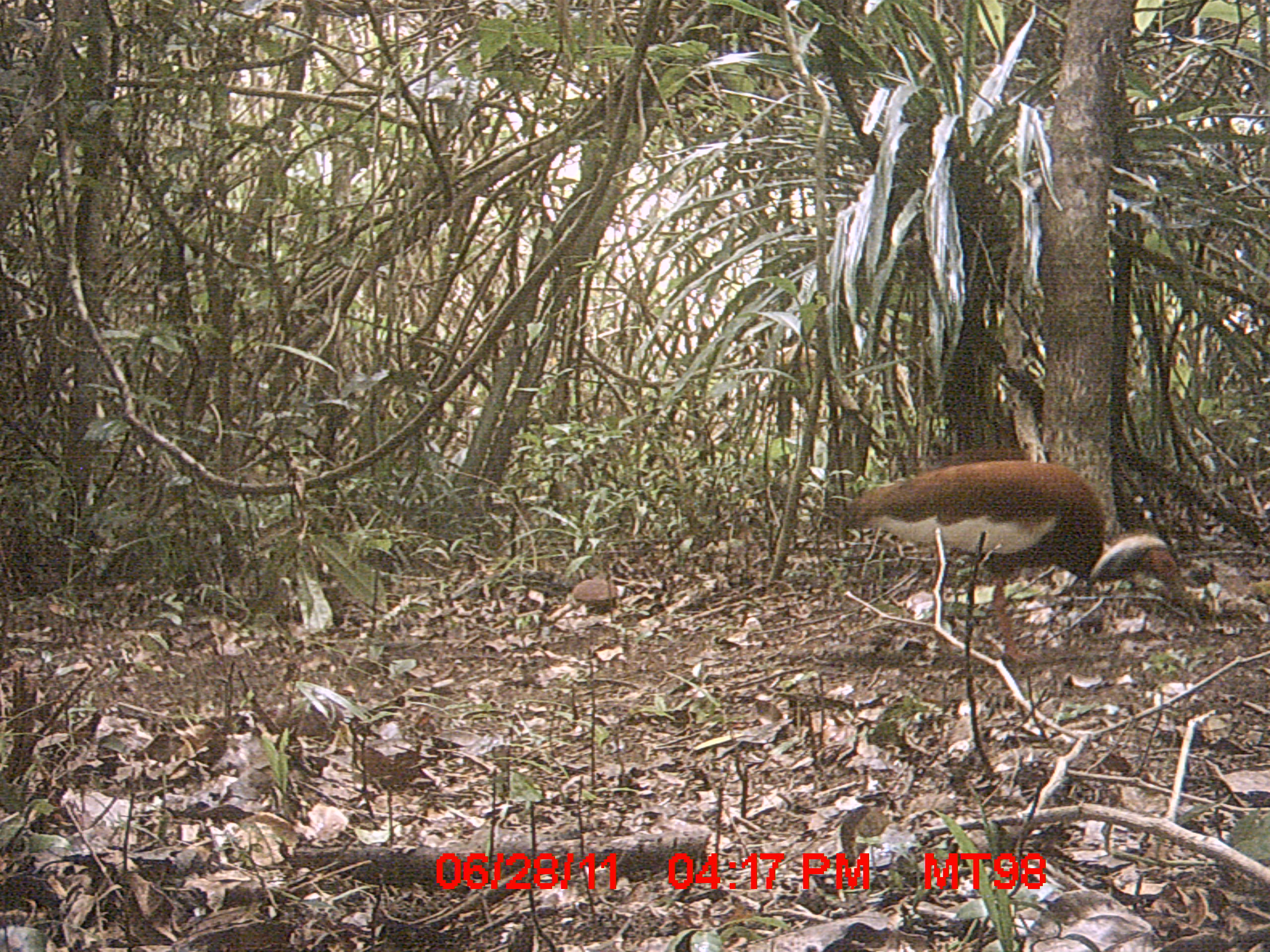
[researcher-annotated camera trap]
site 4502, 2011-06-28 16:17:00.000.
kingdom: Animalia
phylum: Chordata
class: Aves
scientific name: Aves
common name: bird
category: unknown bird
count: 2